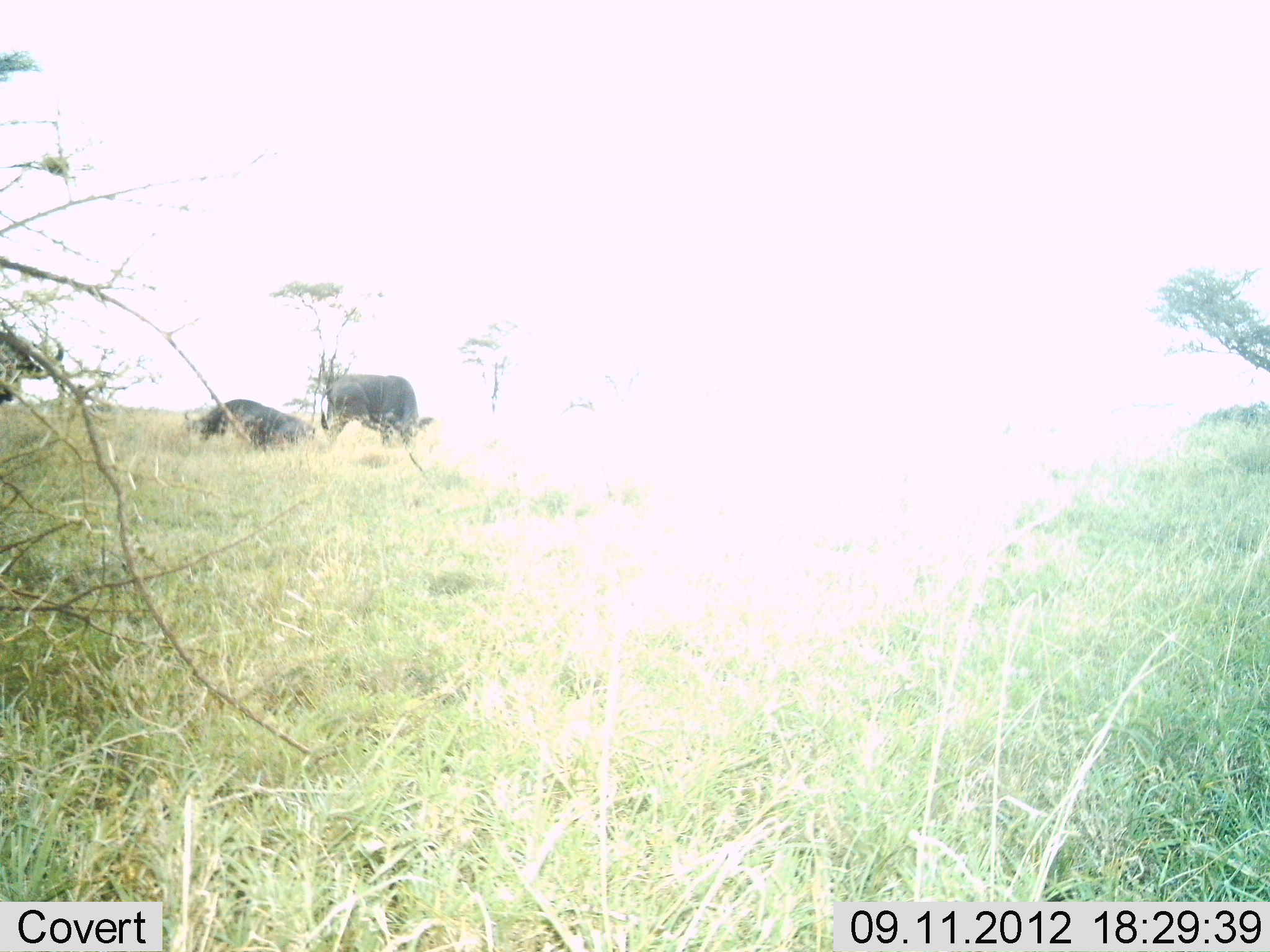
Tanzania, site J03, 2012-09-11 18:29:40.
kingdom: Animalia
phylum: Chordata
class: Mammalia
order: Artiodactyla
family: Bovidae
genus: Connochaetes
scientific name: Connochaetes taurinus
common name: blue wildebeest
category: wildebeest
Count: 3.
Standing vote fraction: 67%.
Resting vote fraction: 78%.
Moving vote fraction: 11%.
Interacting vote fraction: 0%.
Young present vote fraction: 0%.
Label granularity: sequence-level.